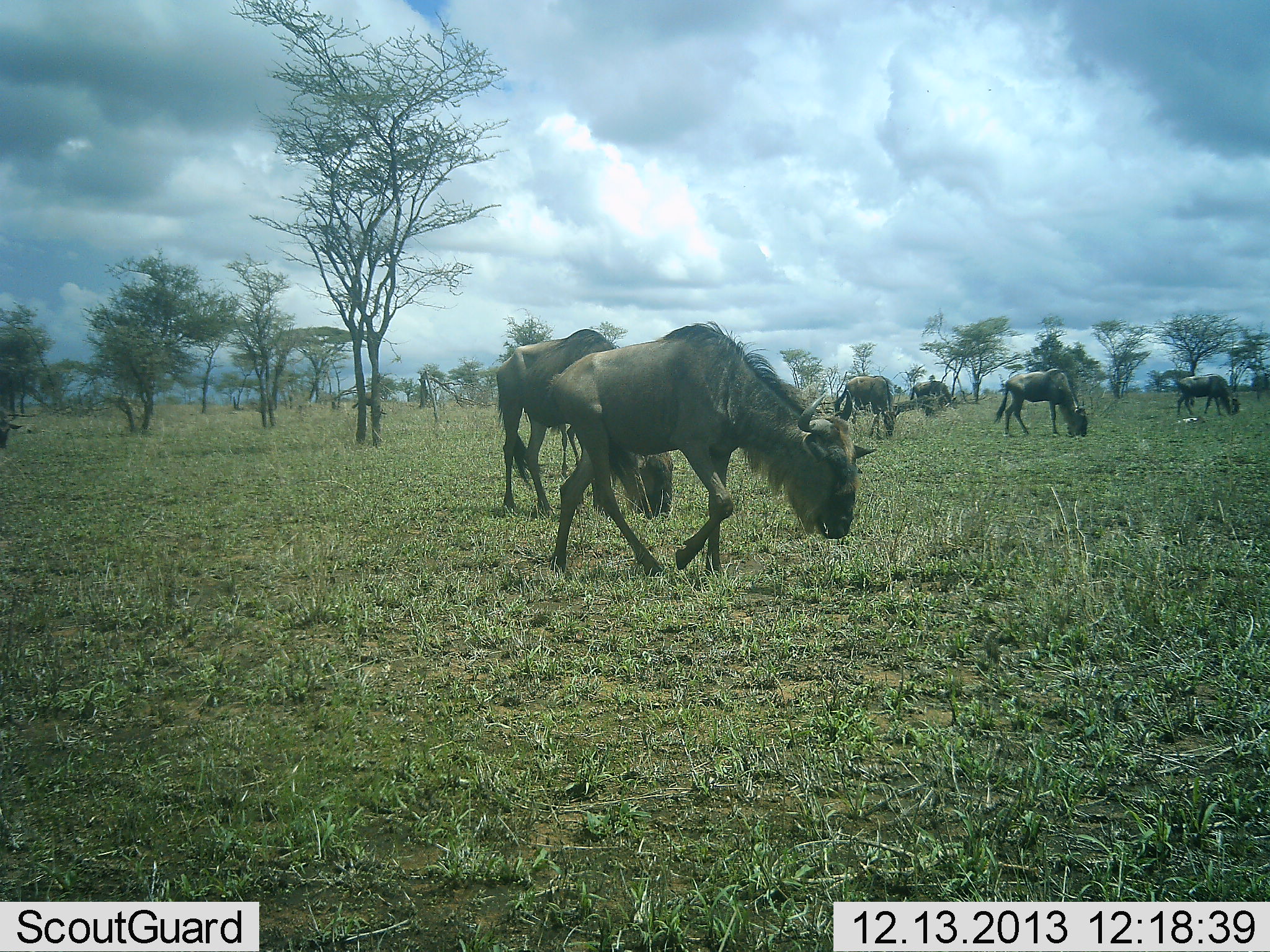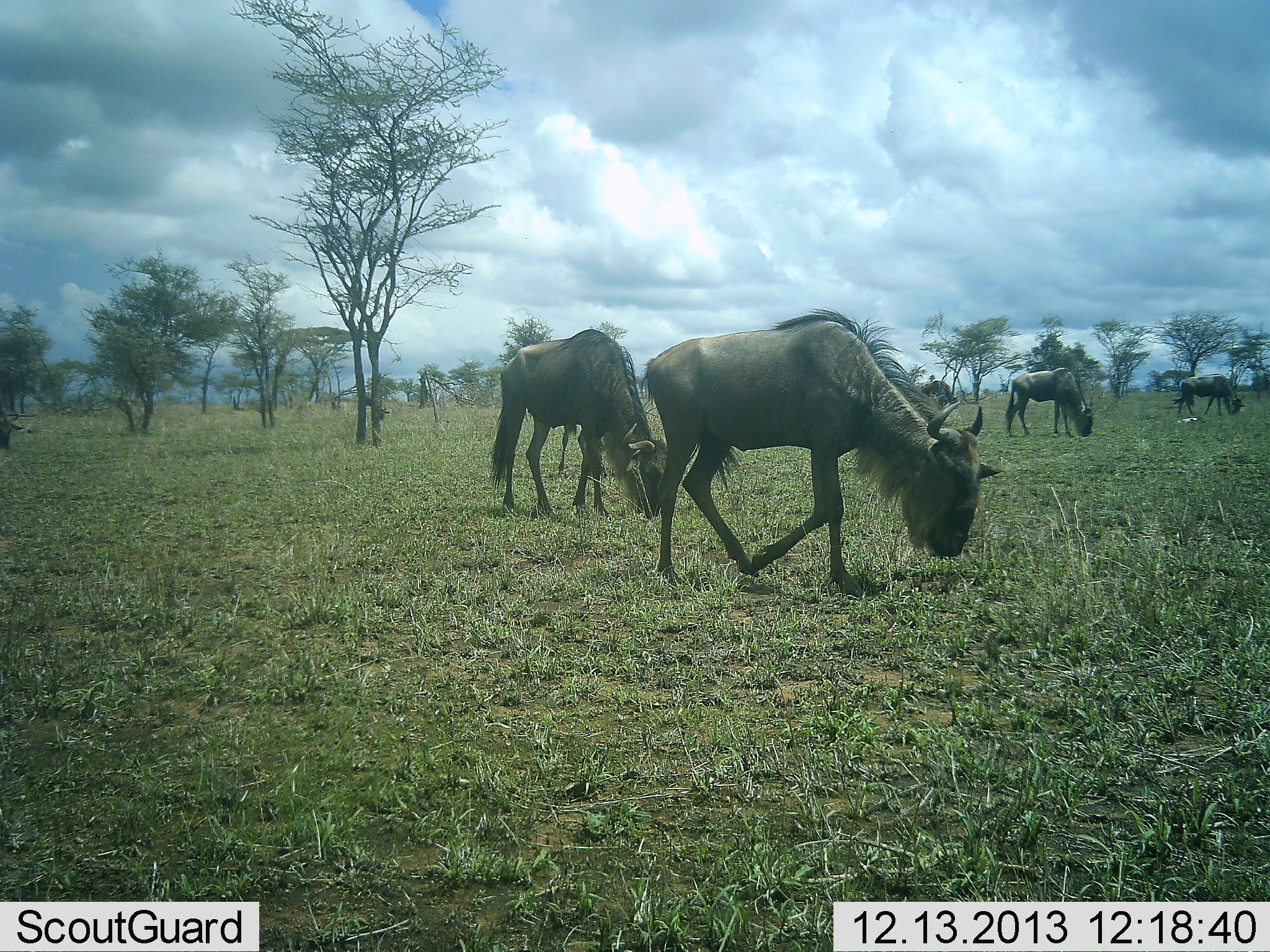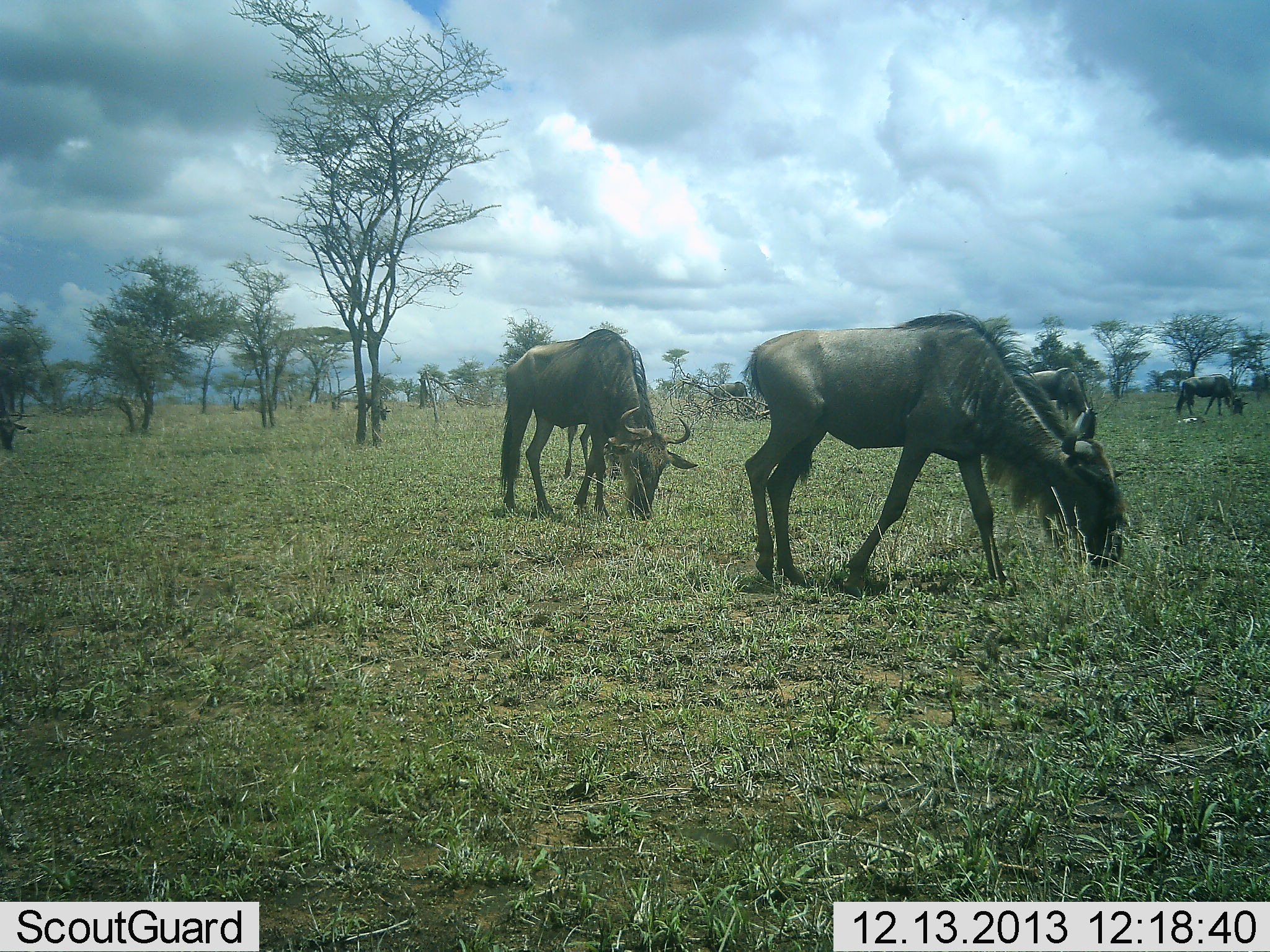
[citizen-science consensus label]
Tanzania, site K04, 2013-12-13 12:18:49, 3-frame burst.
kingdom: Animalia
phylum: Chordata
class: Mammalia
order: Artiodactyla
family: Bovidae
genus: Connochaetes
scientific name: Connochaetes taurinus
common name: blue wildebeest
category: wildebeest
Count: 7.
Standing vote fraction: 40%.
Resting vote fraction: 0%.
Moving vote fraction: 40%.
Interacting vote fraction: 0%.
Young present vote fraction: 0%.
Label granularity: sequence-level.